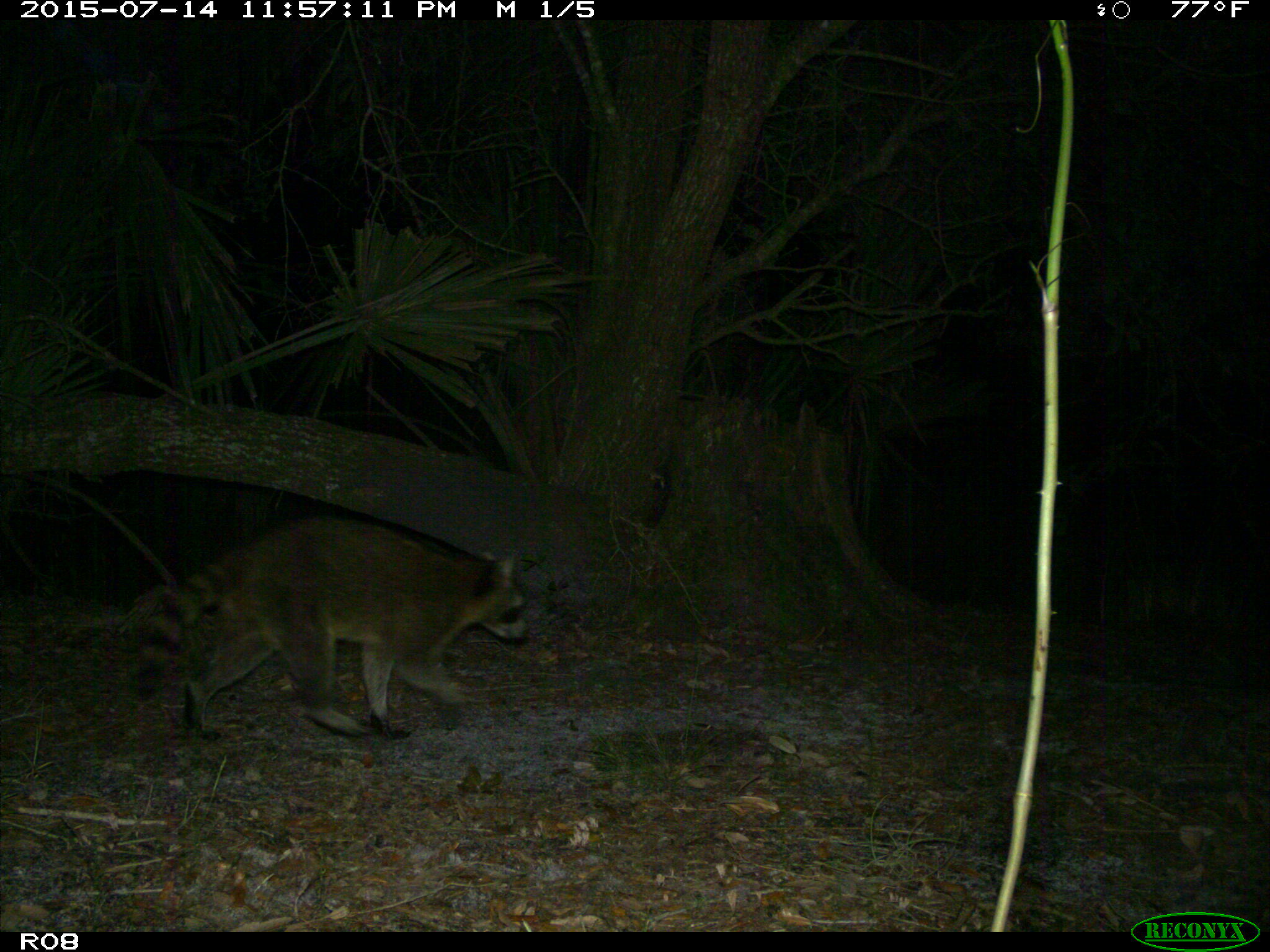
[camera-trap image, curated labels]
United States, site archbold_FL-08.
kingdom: Animalia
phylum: Chordata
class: Mammalia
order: Carnivora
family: Procyonidae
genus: Procyon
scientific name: Procyon lotor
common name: common raccoon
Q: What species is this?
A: Procyon lotor (common raccoon).